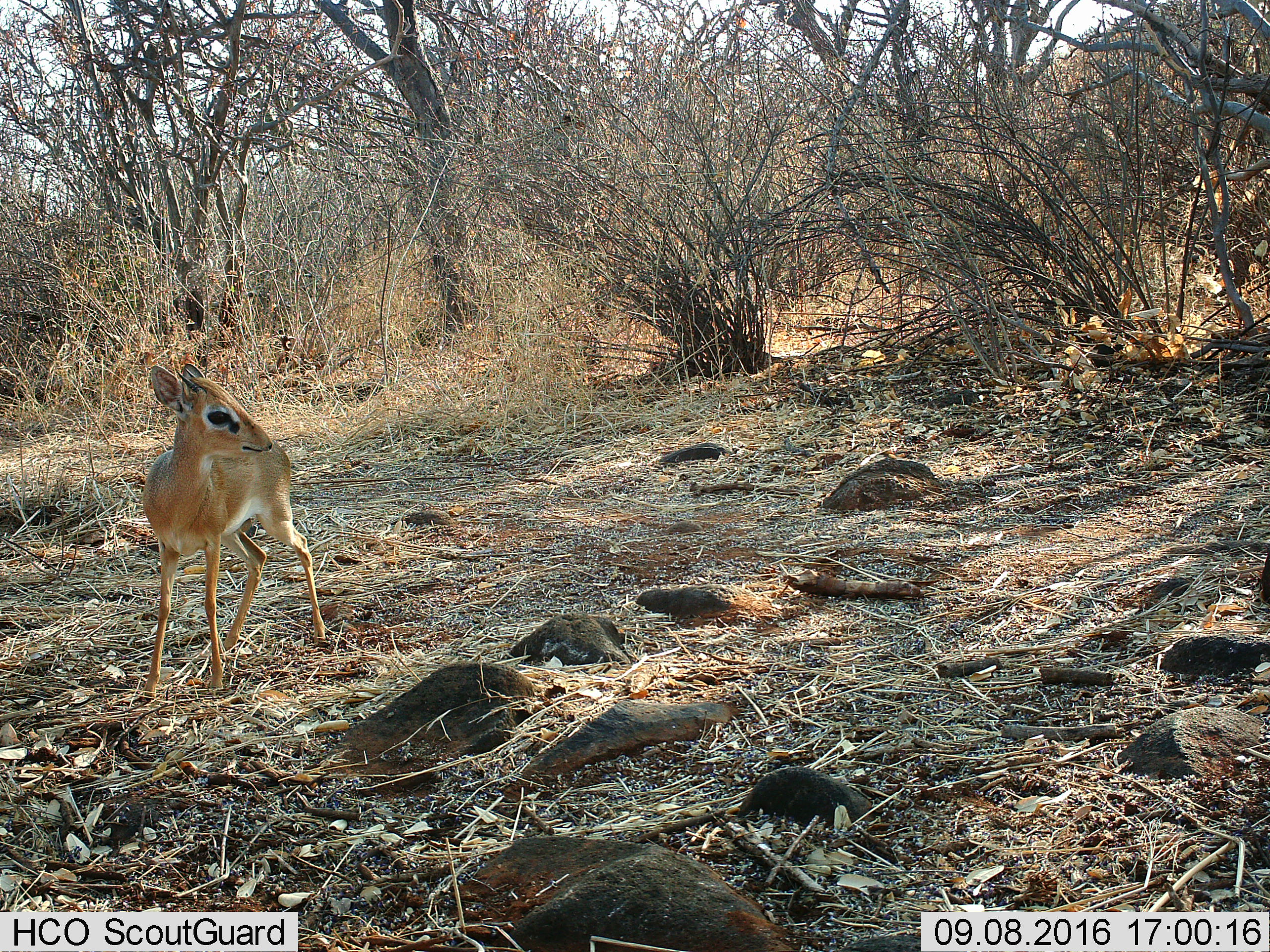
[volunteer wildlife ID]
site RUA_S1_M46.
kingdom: Animalia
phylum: Chordata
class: Mammalia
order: Artiodactyla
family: Bovidae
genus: Madoqua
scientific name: Madoqua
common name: dik-dik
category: dikdik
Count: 1.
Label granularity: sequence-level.